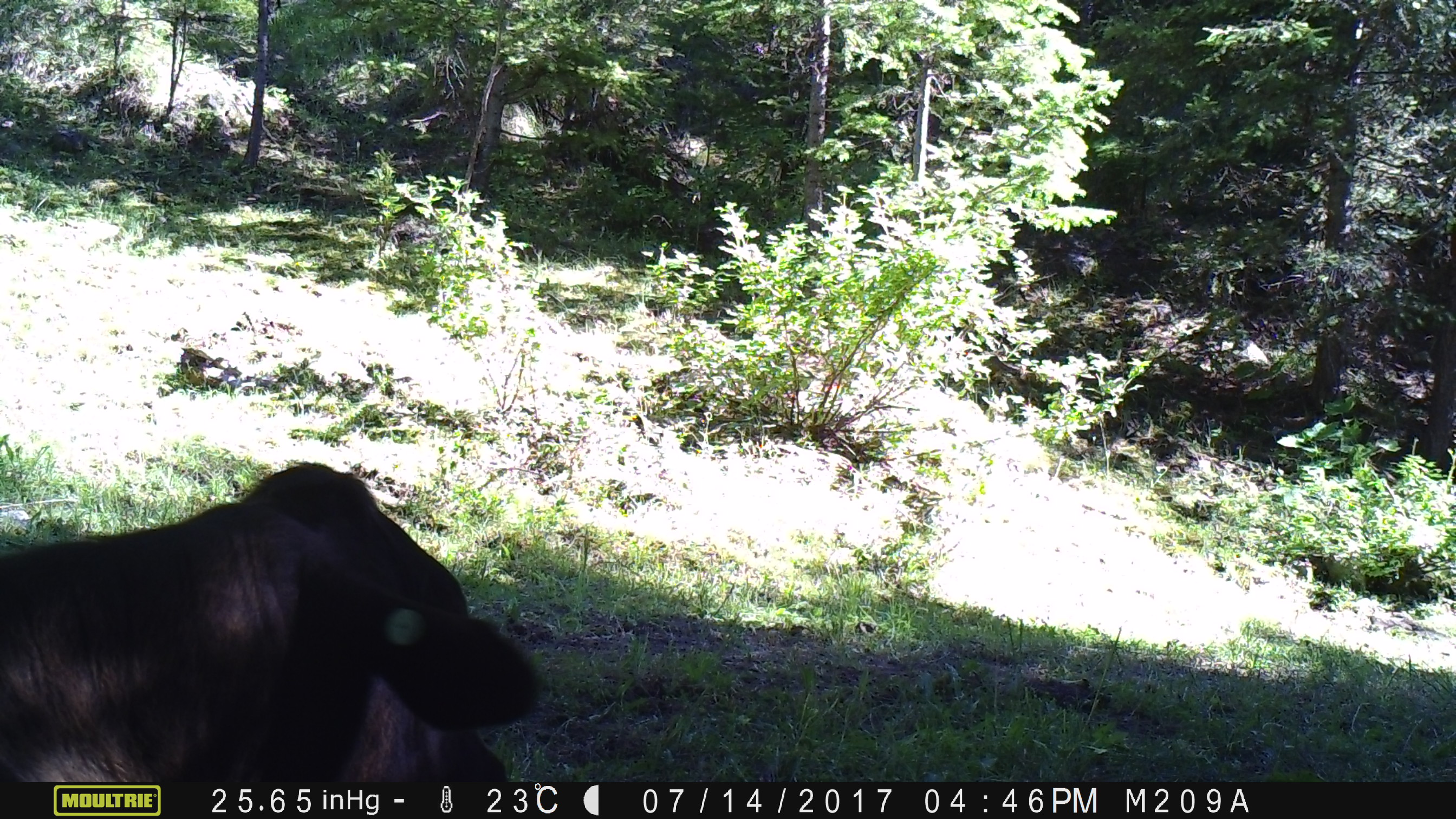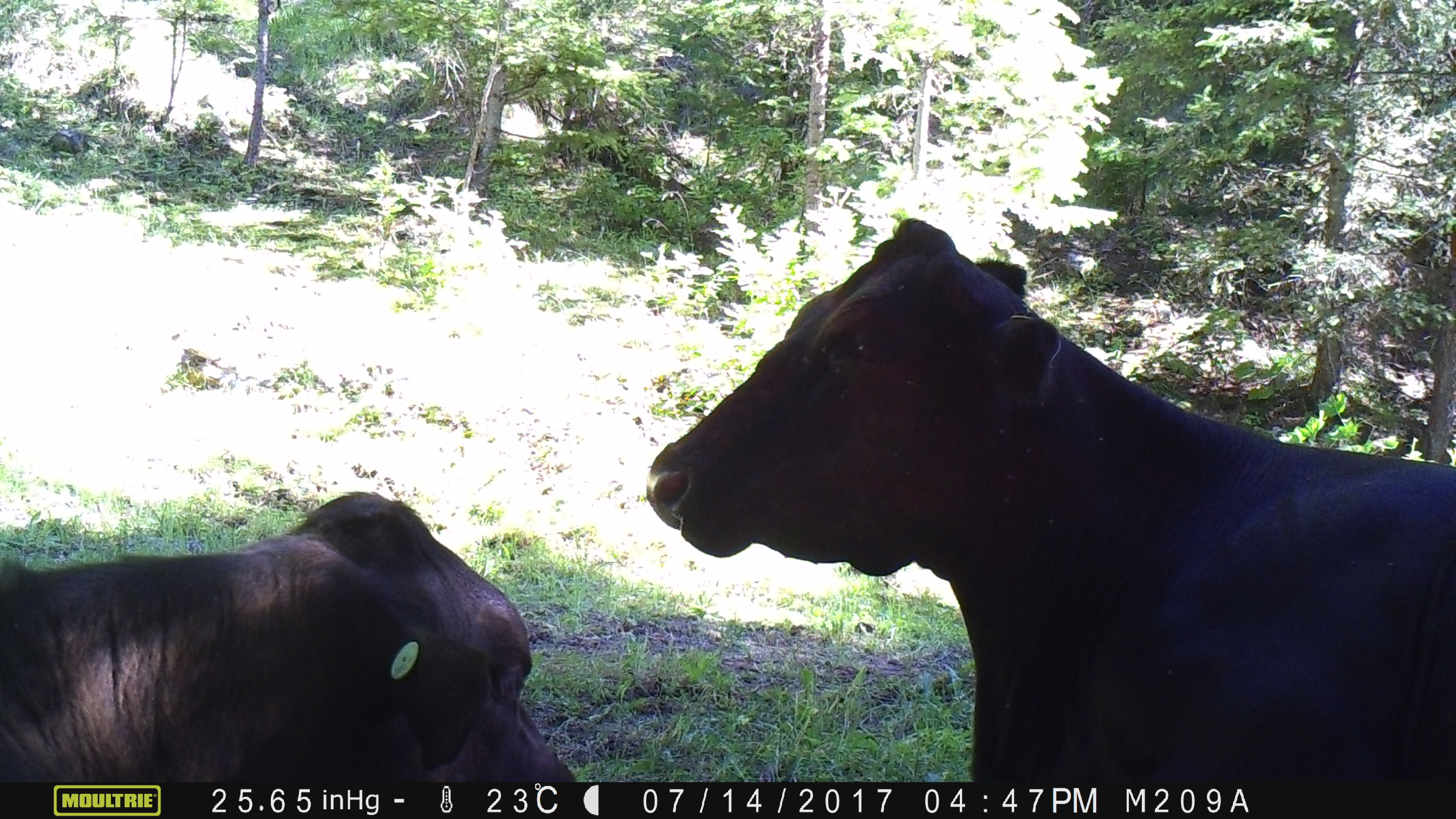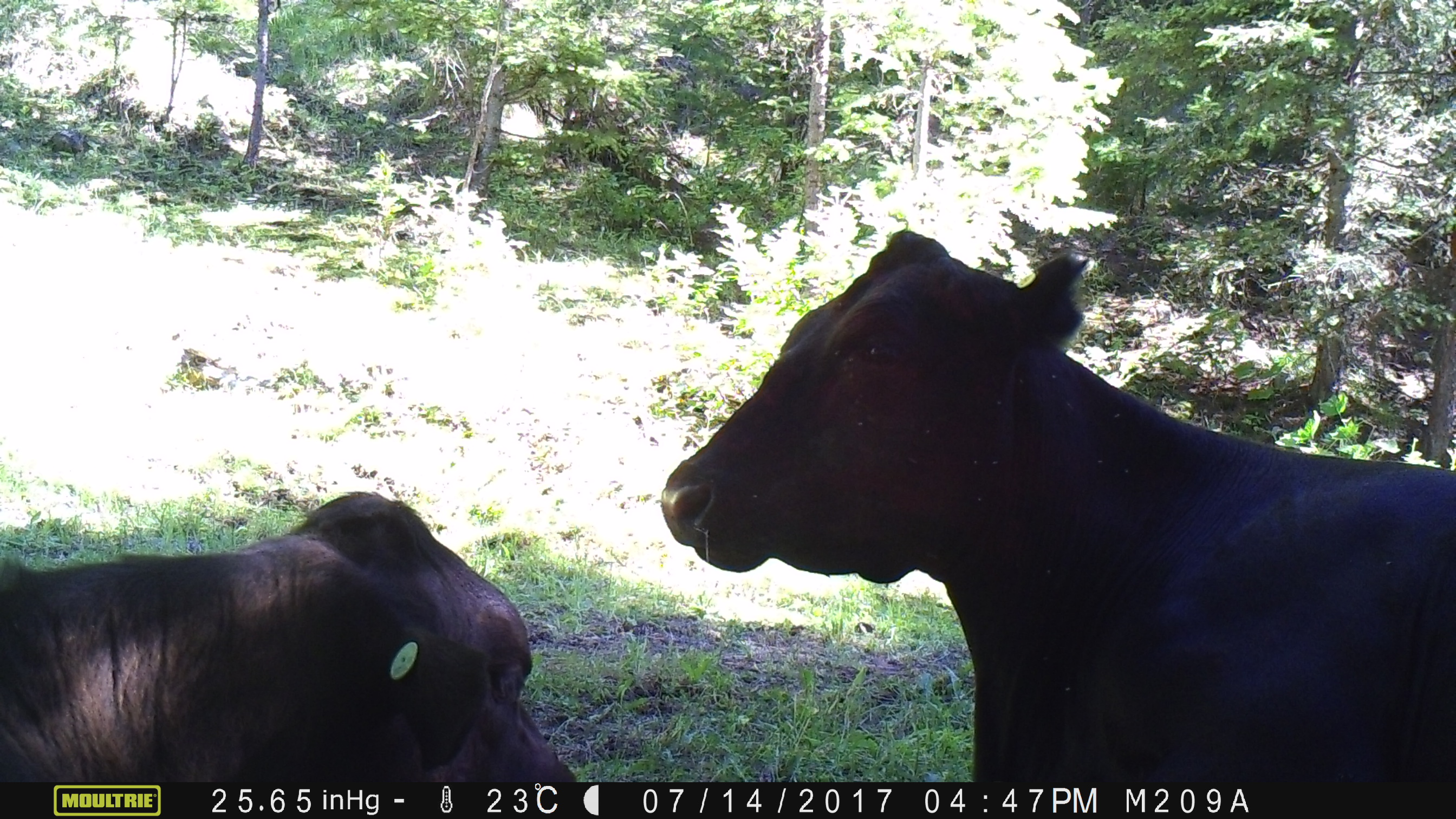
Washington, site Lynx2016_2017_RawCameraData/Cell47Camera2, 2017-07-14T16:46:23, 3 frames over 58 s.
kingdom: Animalia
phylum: Chordata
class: Mammalia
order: Artiodactyla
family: Bovidae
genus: Bos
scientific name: Bos taurus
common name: domestic cattle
Domestic cattle (Bos taurus). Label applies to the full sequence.